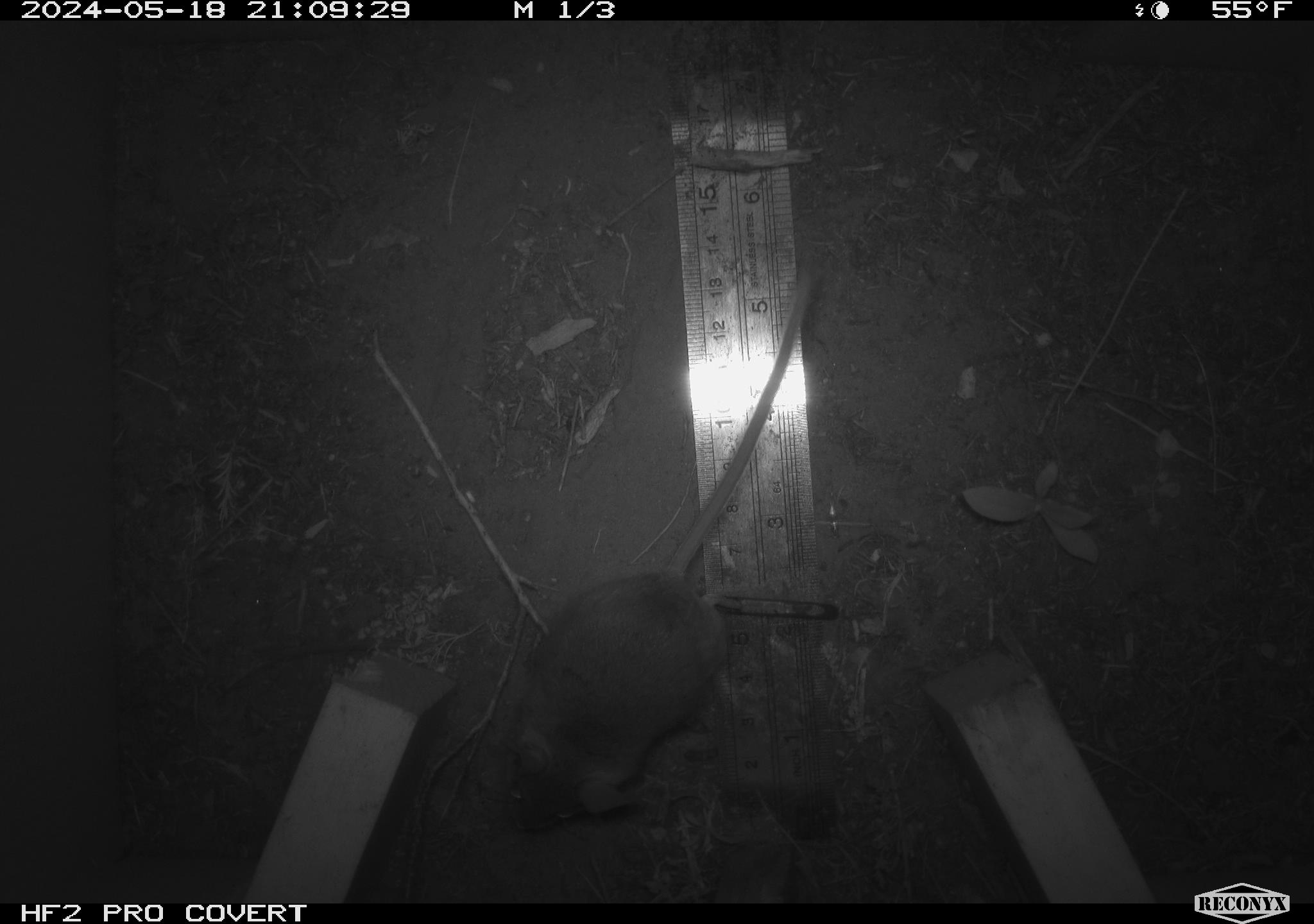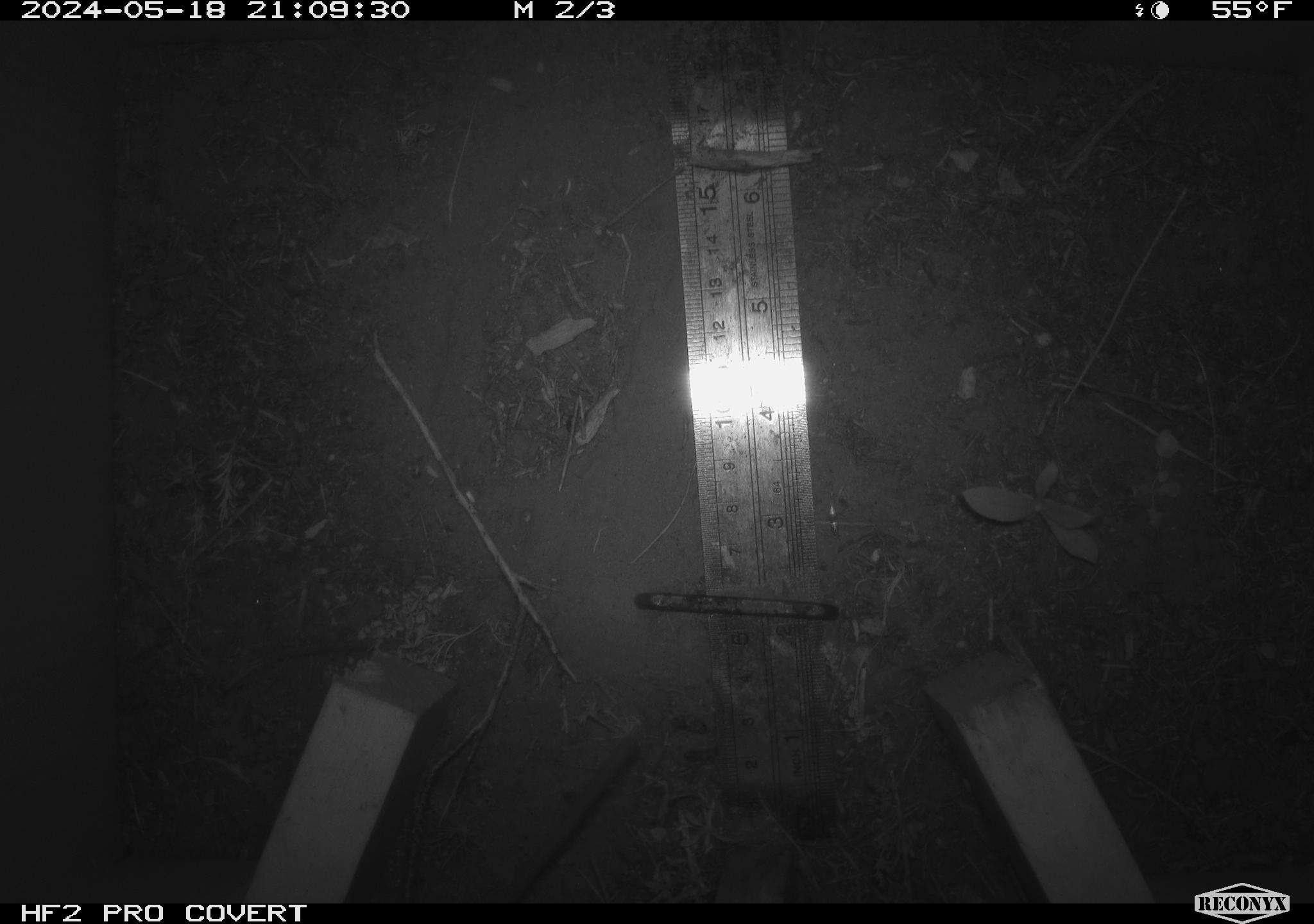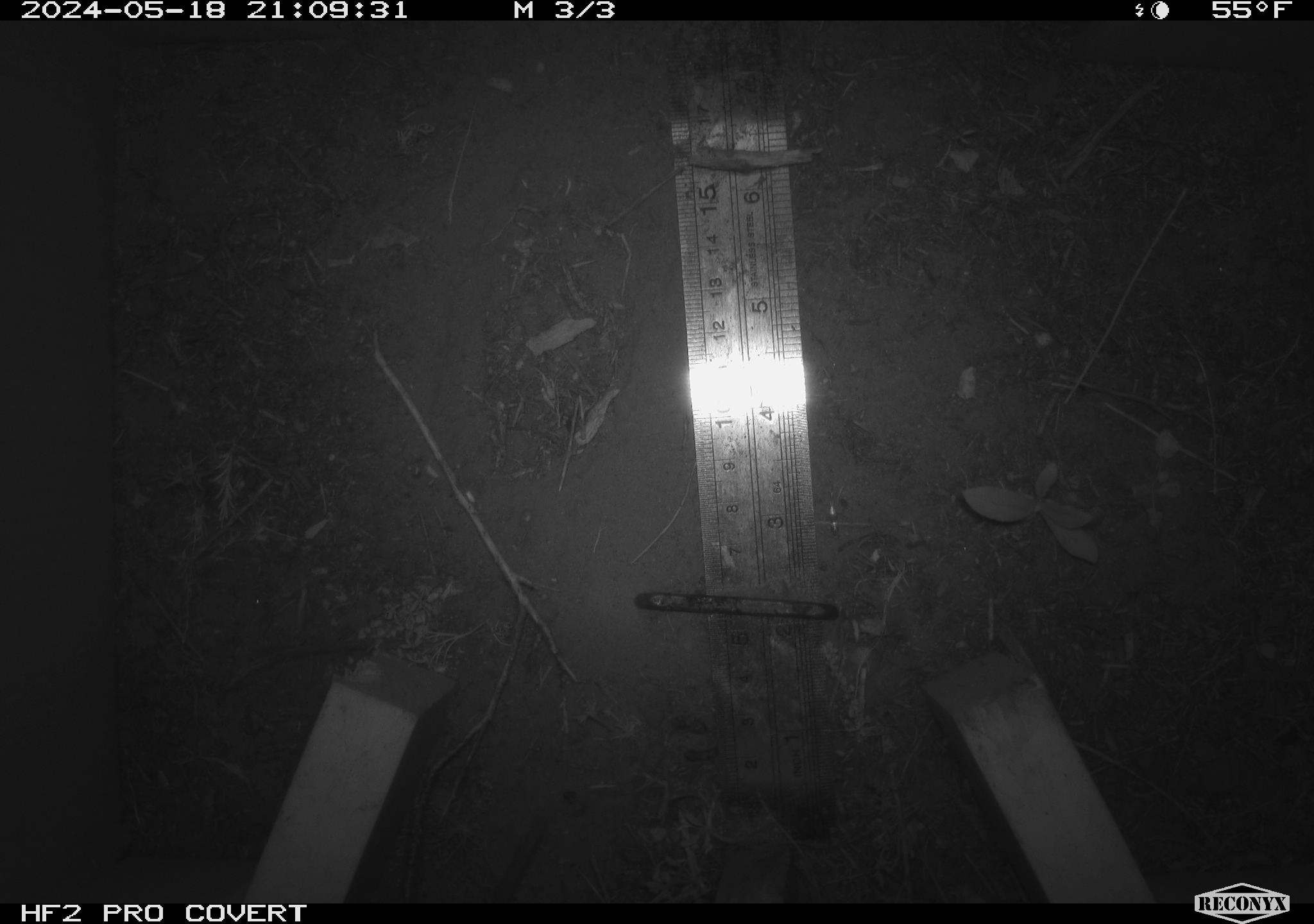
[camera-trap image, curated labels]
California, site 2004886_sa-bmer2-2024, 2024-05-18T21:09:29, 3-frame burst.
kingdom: Animalia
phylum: Chordata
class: Mammalia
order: Rodentia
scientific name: Rodentia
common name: mouse species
Mouse species (Rodentia).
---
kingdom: Animalia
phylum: Chordata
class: Mammalia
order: Rodentia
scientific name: Rodentia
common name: woodrat or rat or mouse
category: woodrat or rat or mouse species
Woodrat or rat or mouse species (woodrat or rat or mouse) (Rodentia).